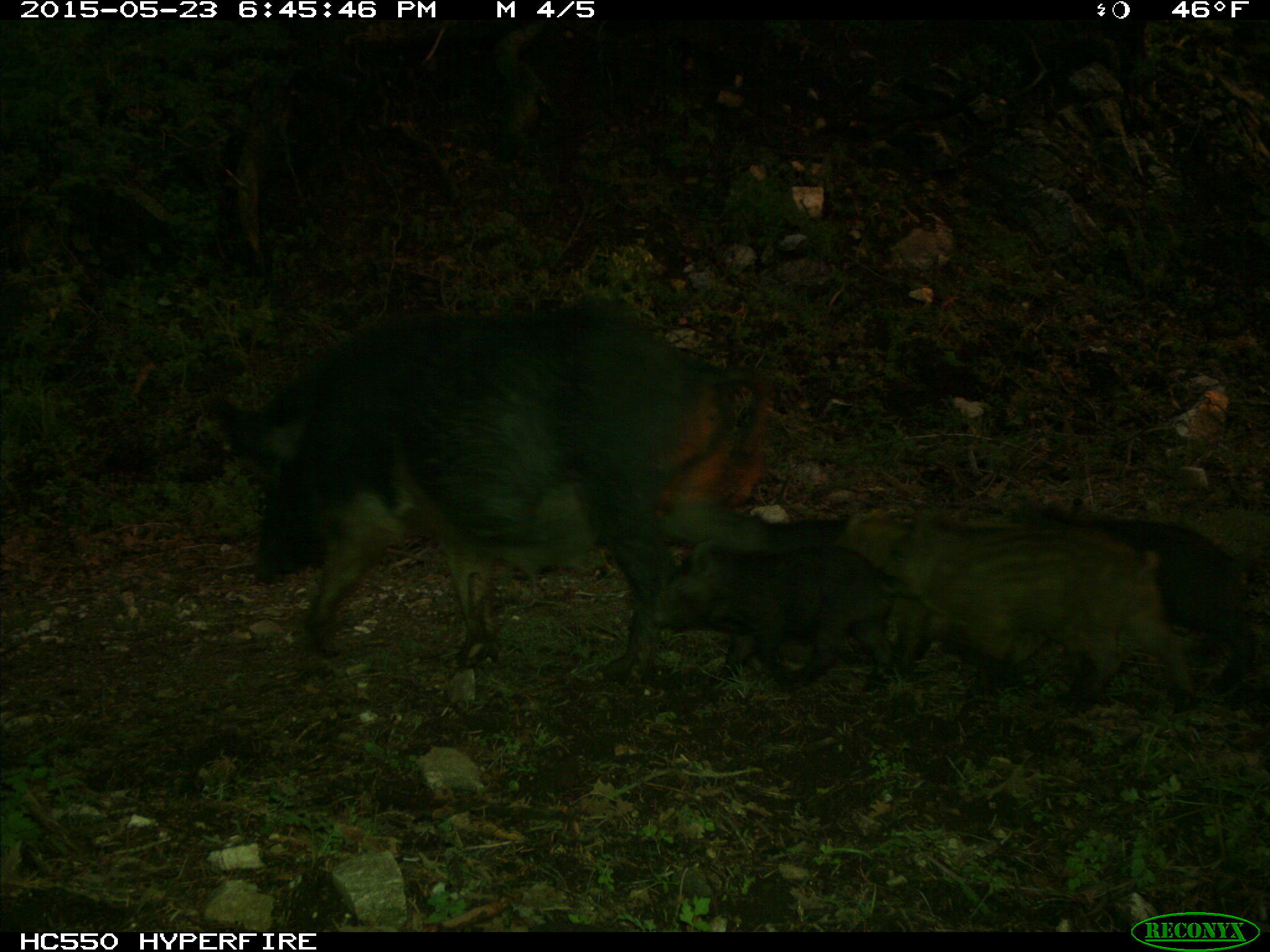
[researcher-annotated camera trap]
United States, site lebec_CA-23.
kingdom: Animalia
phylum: Chordata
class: Mammalia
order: Artiodactyla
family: Suidae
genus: Sus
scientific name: Sus scrofa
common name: wild boar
Sus scrofa (wild boar).